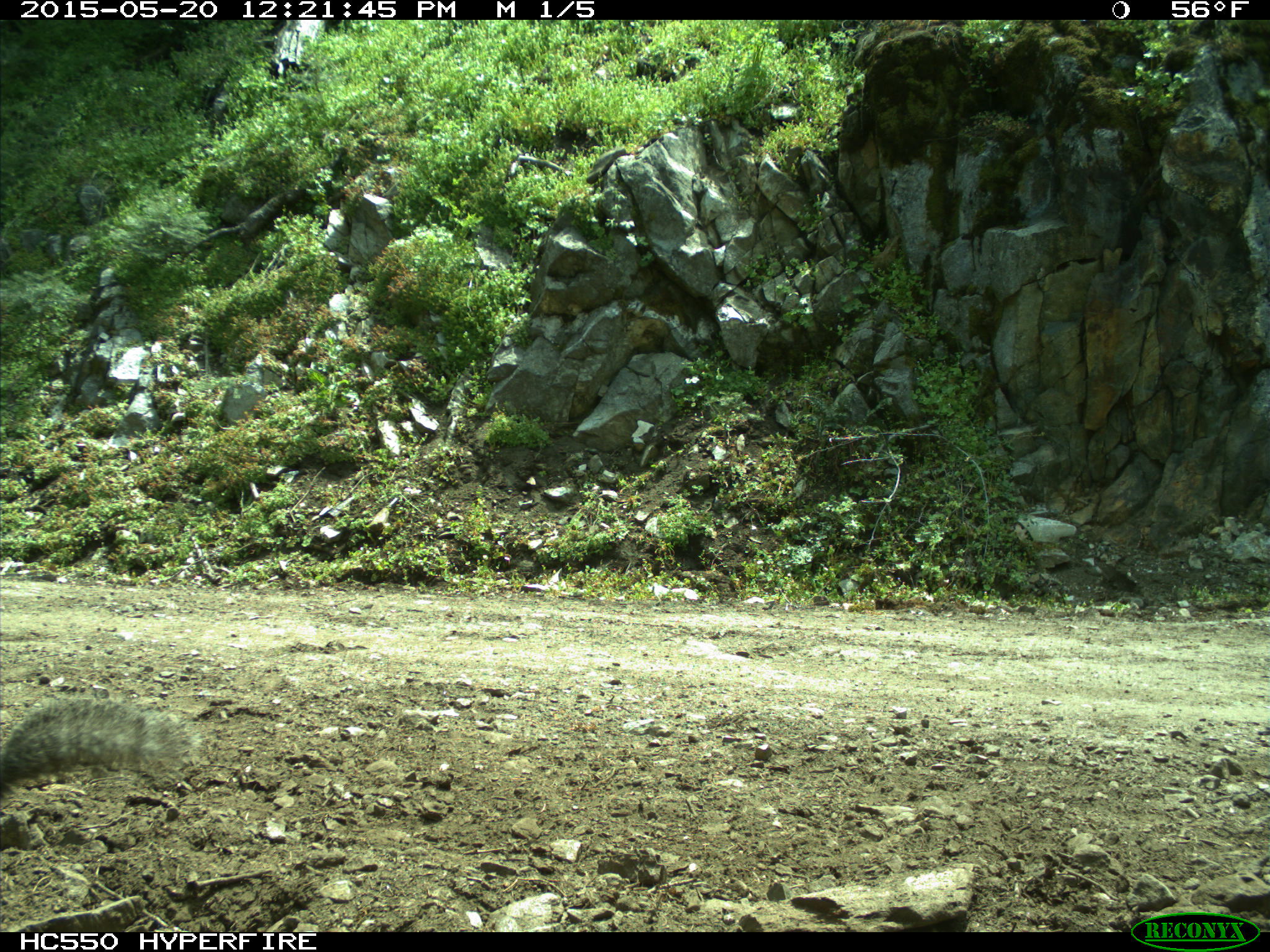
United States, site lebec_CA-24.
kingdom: Animalia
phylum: Chordata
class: Mammalia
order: Rodentia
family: Sciuridae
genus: Sciurus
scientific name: Sciurus carolinensis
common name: eastern gray squirrel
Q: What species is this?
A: Sciurus carolinensis (eastern gray squirrel).